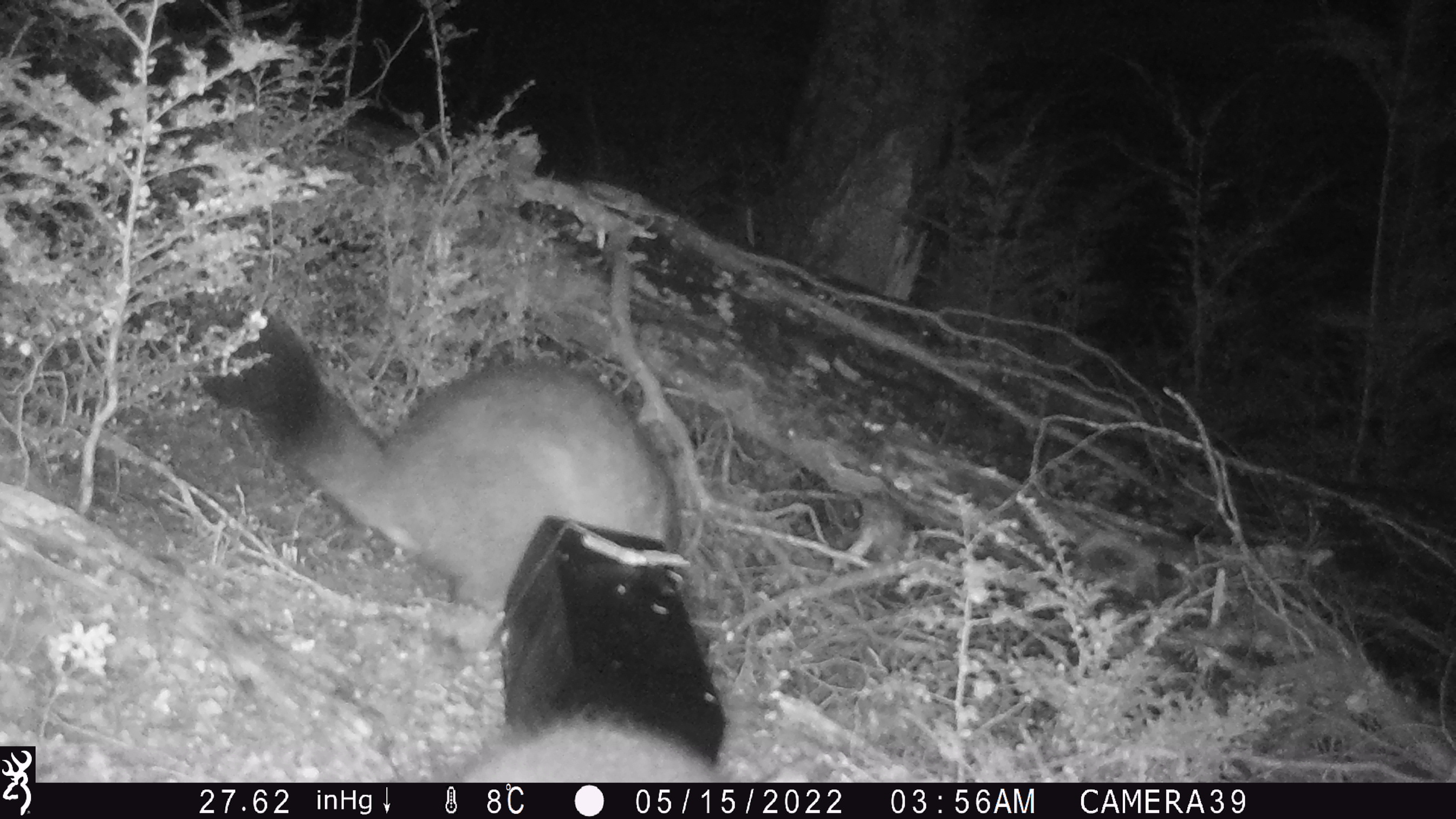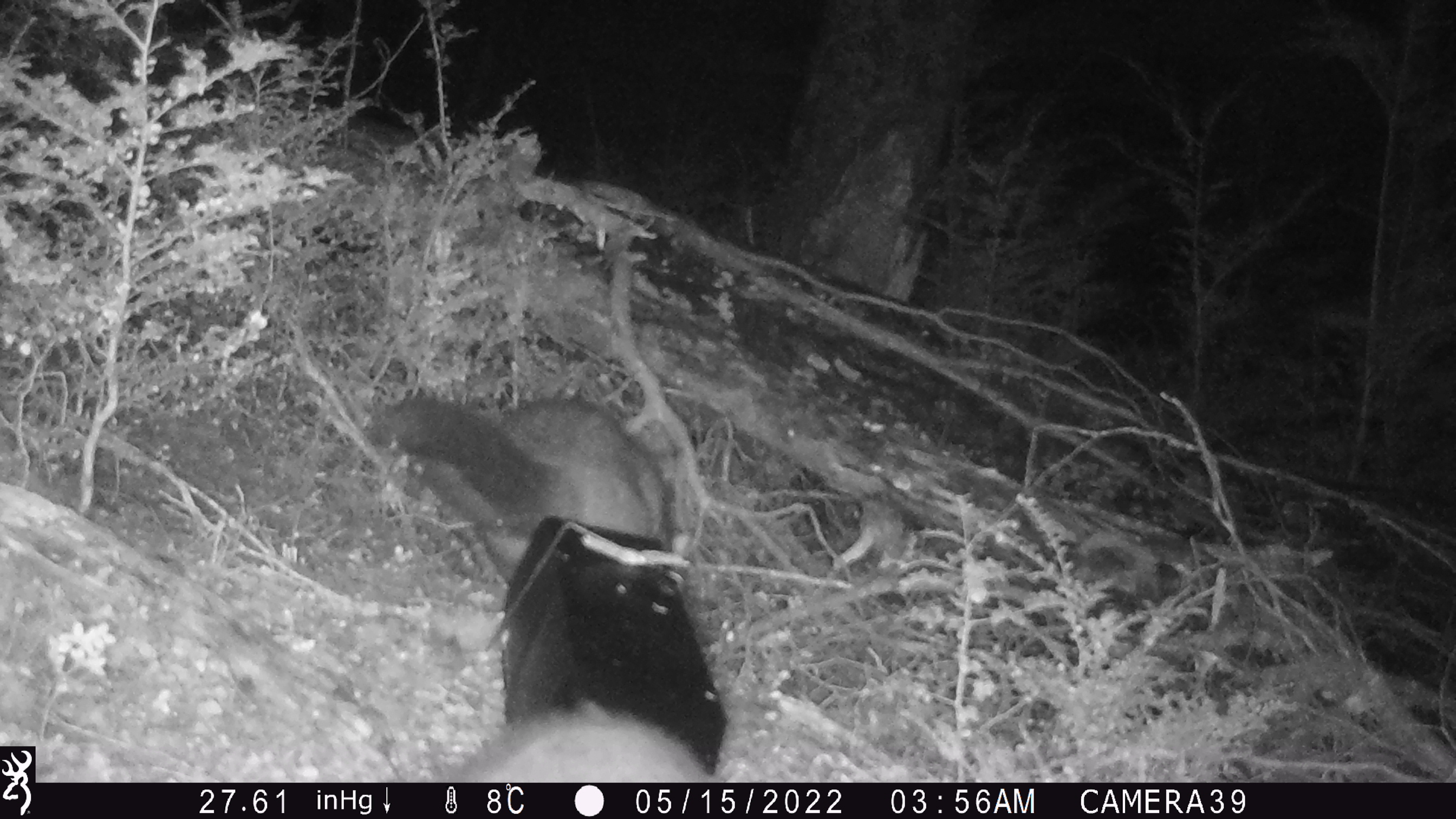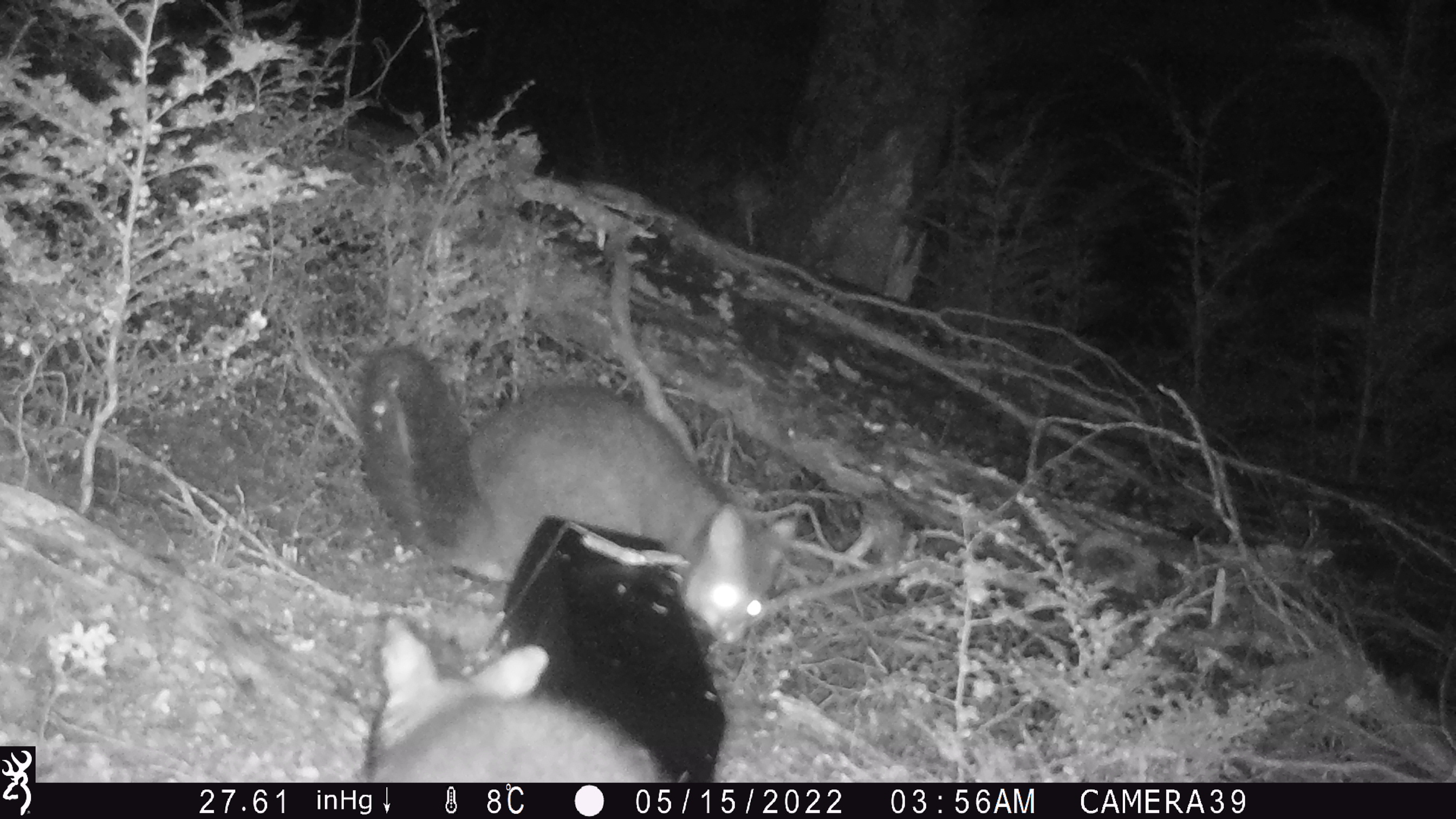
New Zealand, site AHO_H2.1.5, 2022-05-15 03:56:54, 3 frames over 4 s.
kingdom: Animalia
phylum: Chordata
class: Mammalia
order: Diprotodontia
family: Phalangeridae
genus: Trichosurus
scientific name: Trichosurus vulpecula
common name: common brushtail possum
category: possum